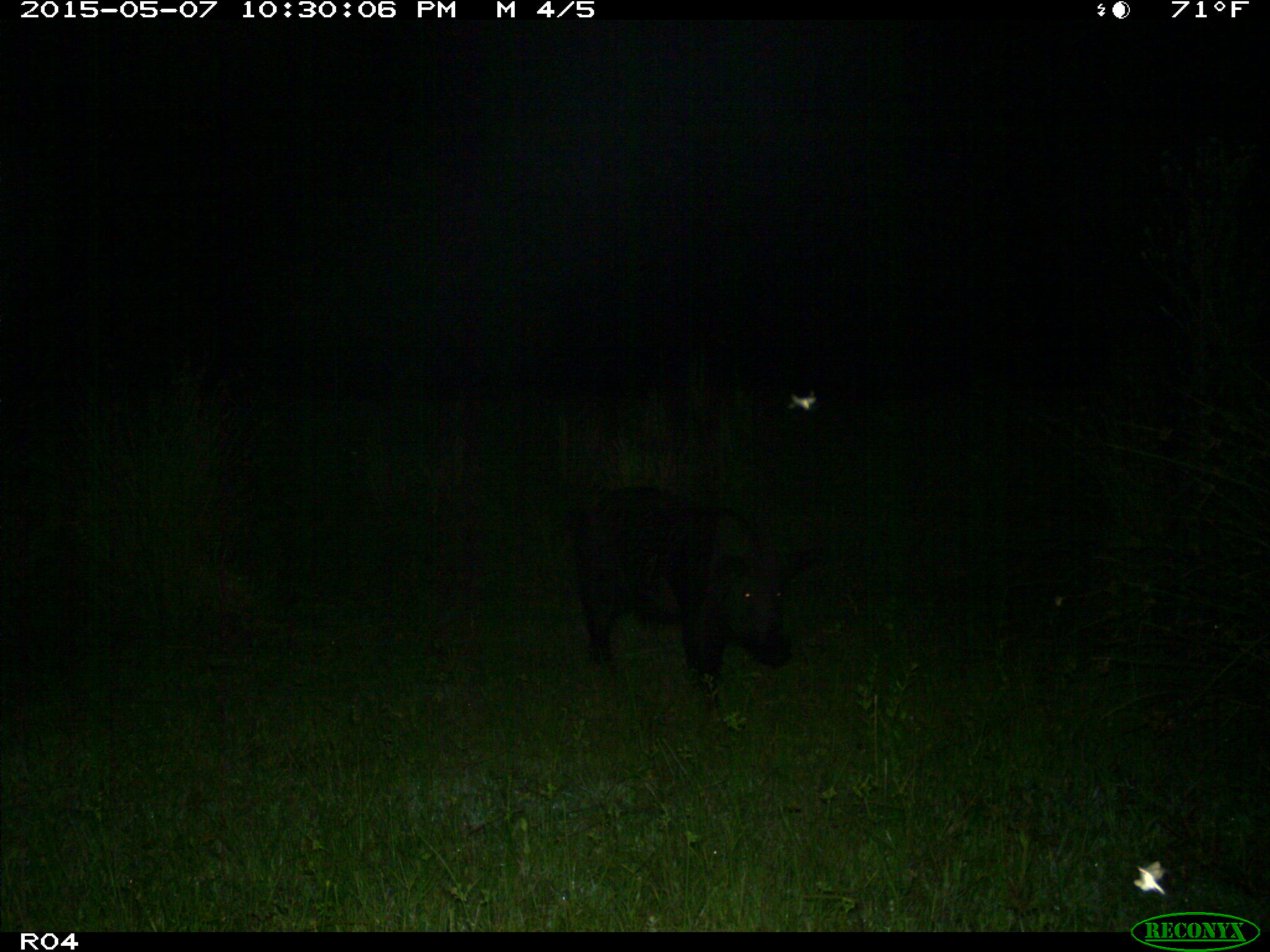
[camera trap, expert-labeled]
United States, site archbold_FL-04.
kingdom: Animalia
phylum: Chordata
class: Mammalia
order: Artiodactyla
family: Suidae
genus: Sus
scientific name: Sus scrofa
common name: wild boar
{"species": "Sus scrofa (wild boar)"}